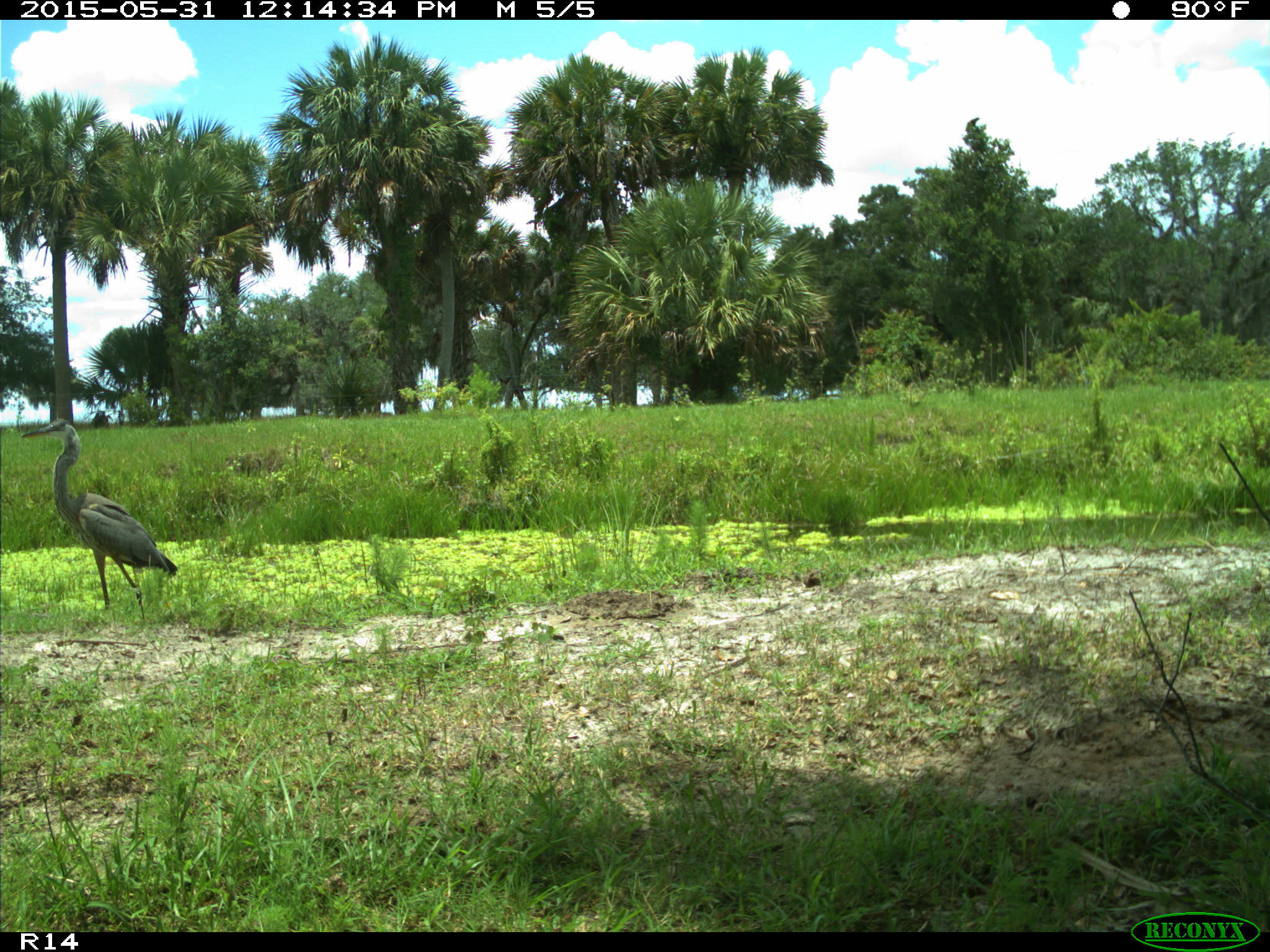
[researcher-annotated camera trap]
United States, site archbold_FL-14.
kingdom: Animalia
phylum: Chordata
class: Aves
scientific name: Aves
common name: birds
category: unidentified bird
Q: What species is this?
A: Unidentified bird (birds) (Aves).